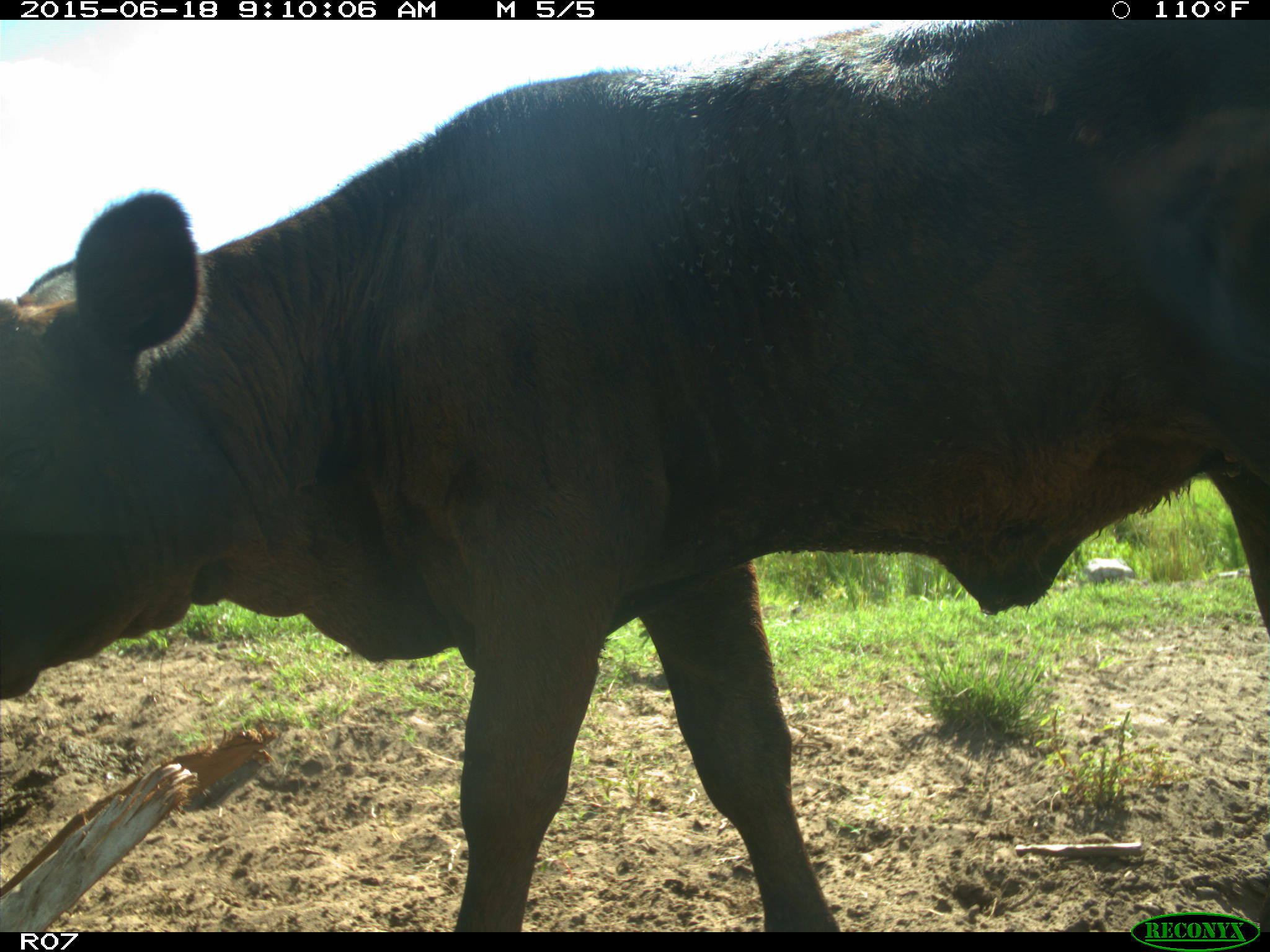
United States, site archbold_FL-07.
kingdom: Animalia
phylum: Chordata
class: Mammalia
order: Artiodactyla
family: Bovidae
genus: Bos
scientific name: Bos taurus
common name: domestic cow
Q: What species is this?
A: Bos taurus (domestic cow).